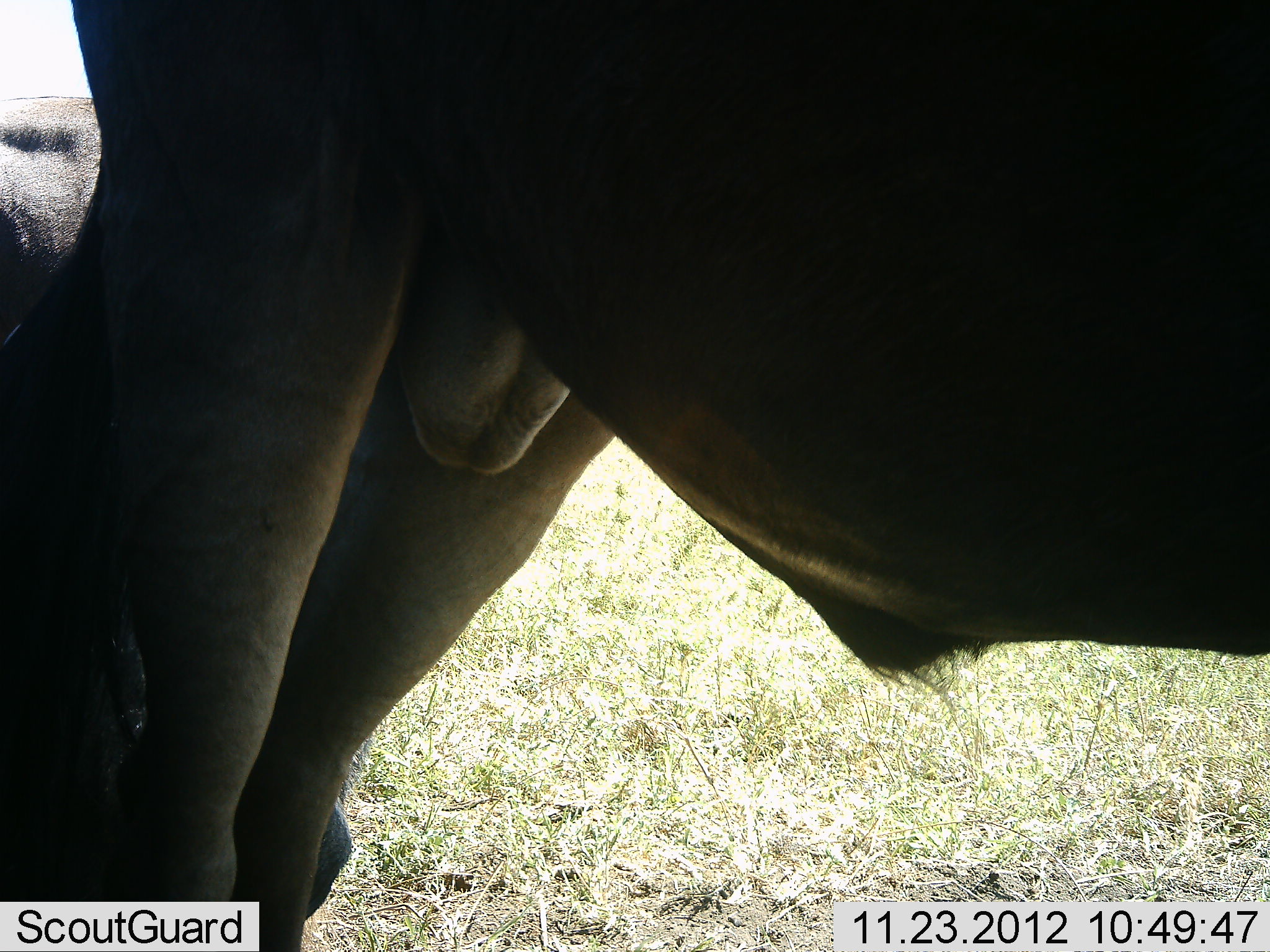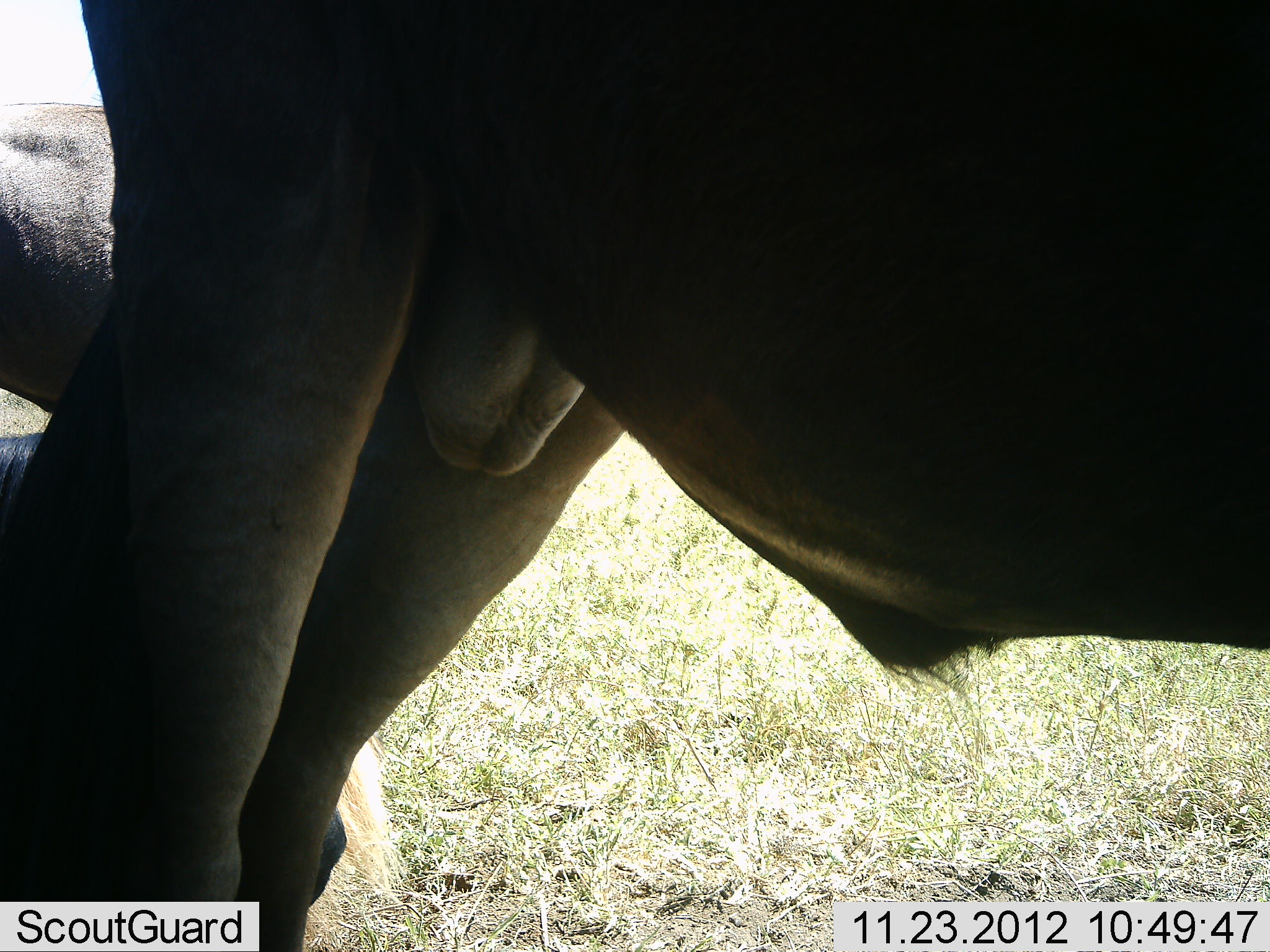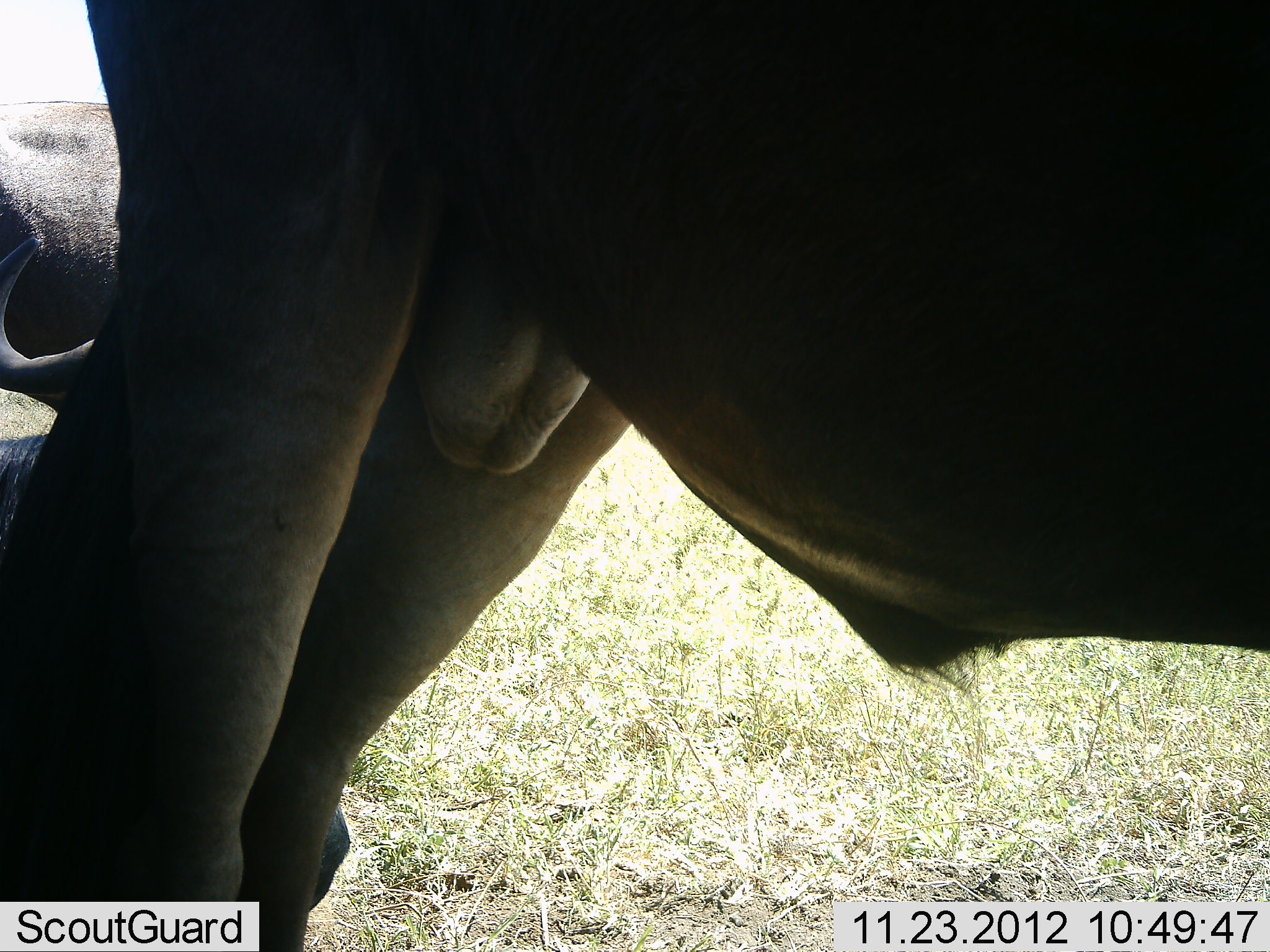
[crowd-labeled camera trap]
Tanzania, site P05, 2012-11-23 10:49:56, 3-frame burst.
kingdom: Animalia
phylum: Chordata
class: Mammalia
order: Artiodactyla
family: Bovidae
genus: Connochaetes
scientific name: Connochaetes taurinus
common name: blue wildebeest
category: wildebeest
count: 2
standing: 90%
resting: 40%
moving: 0%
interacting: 0%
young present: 0%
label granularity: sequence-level